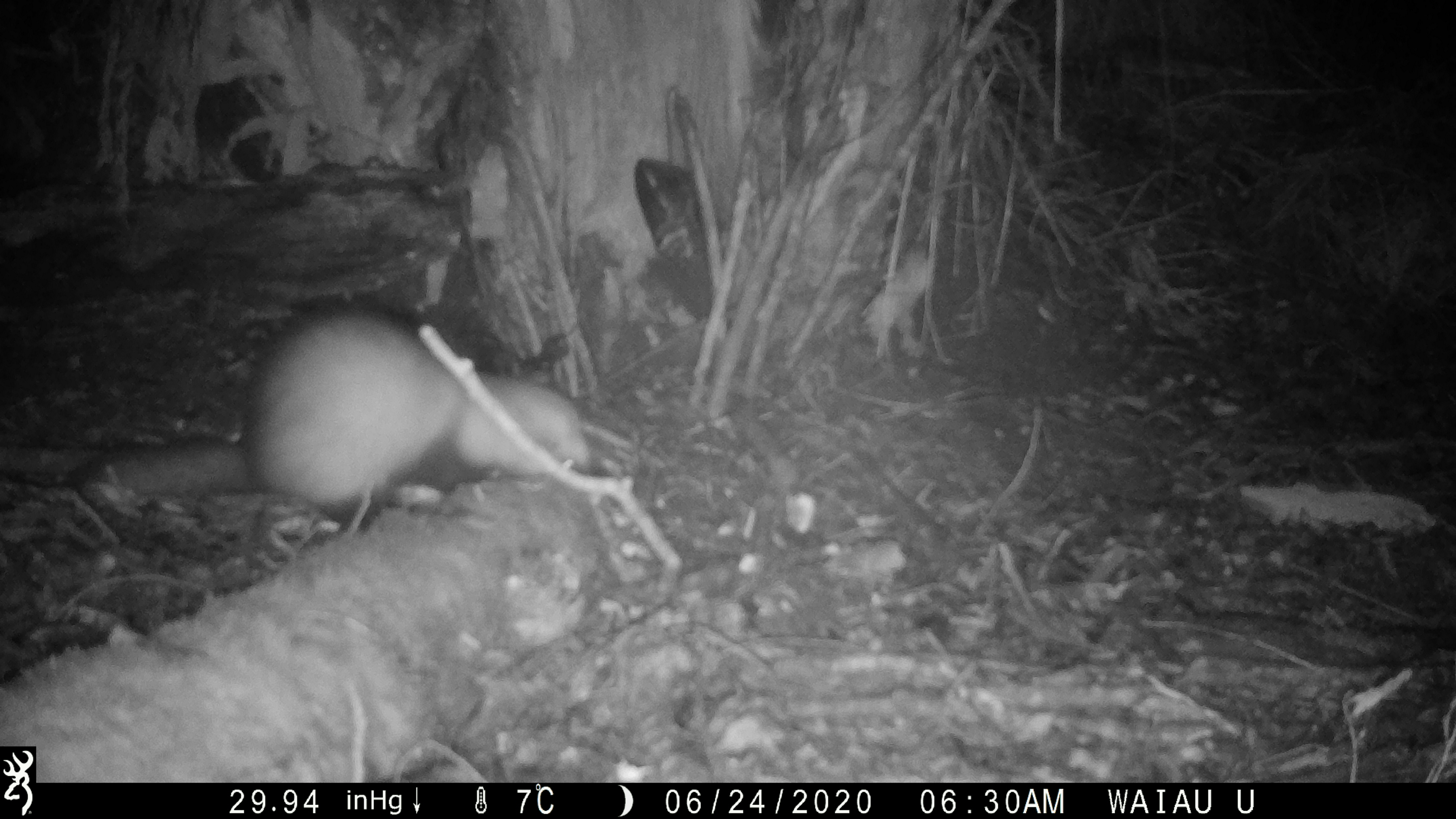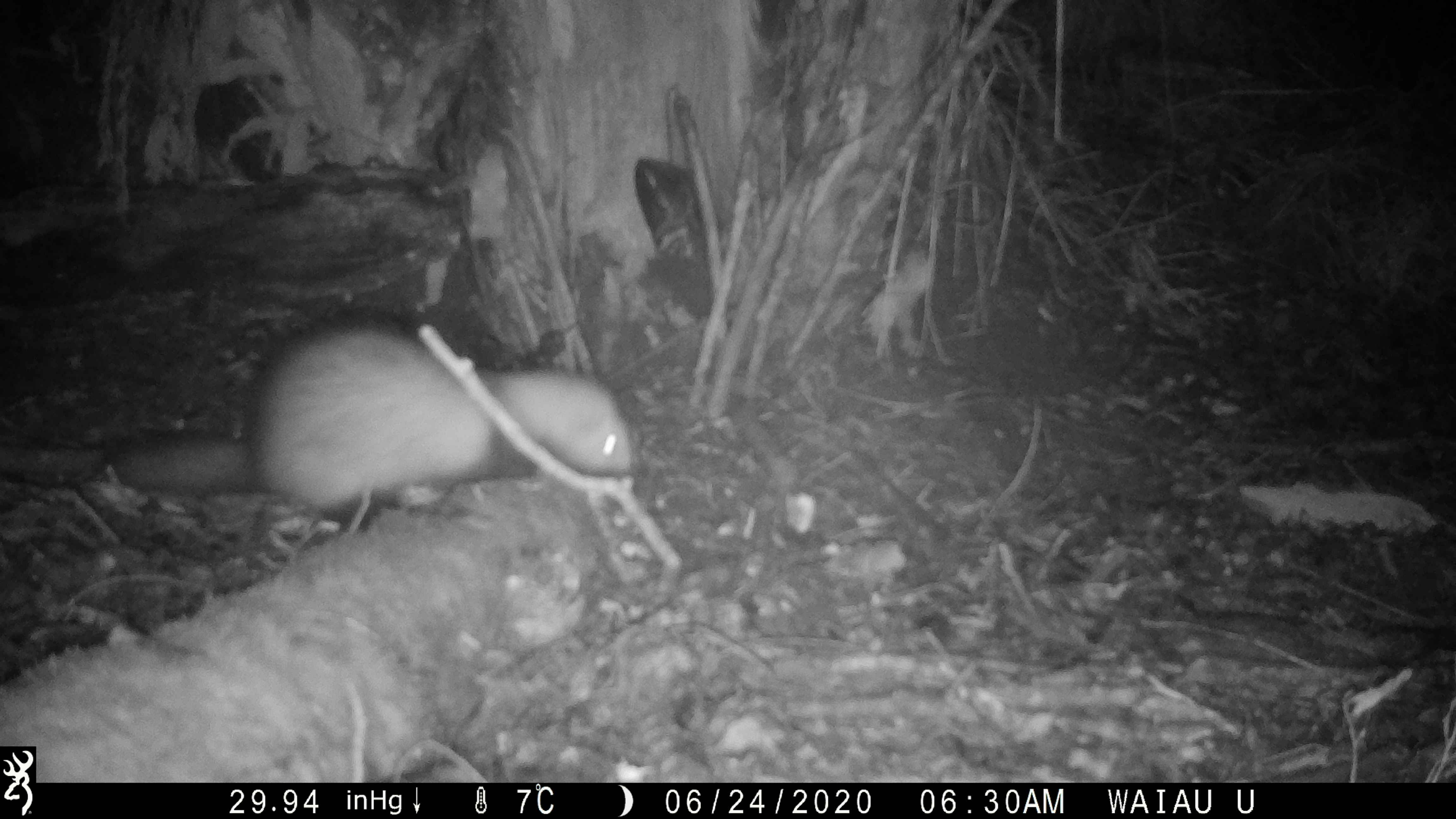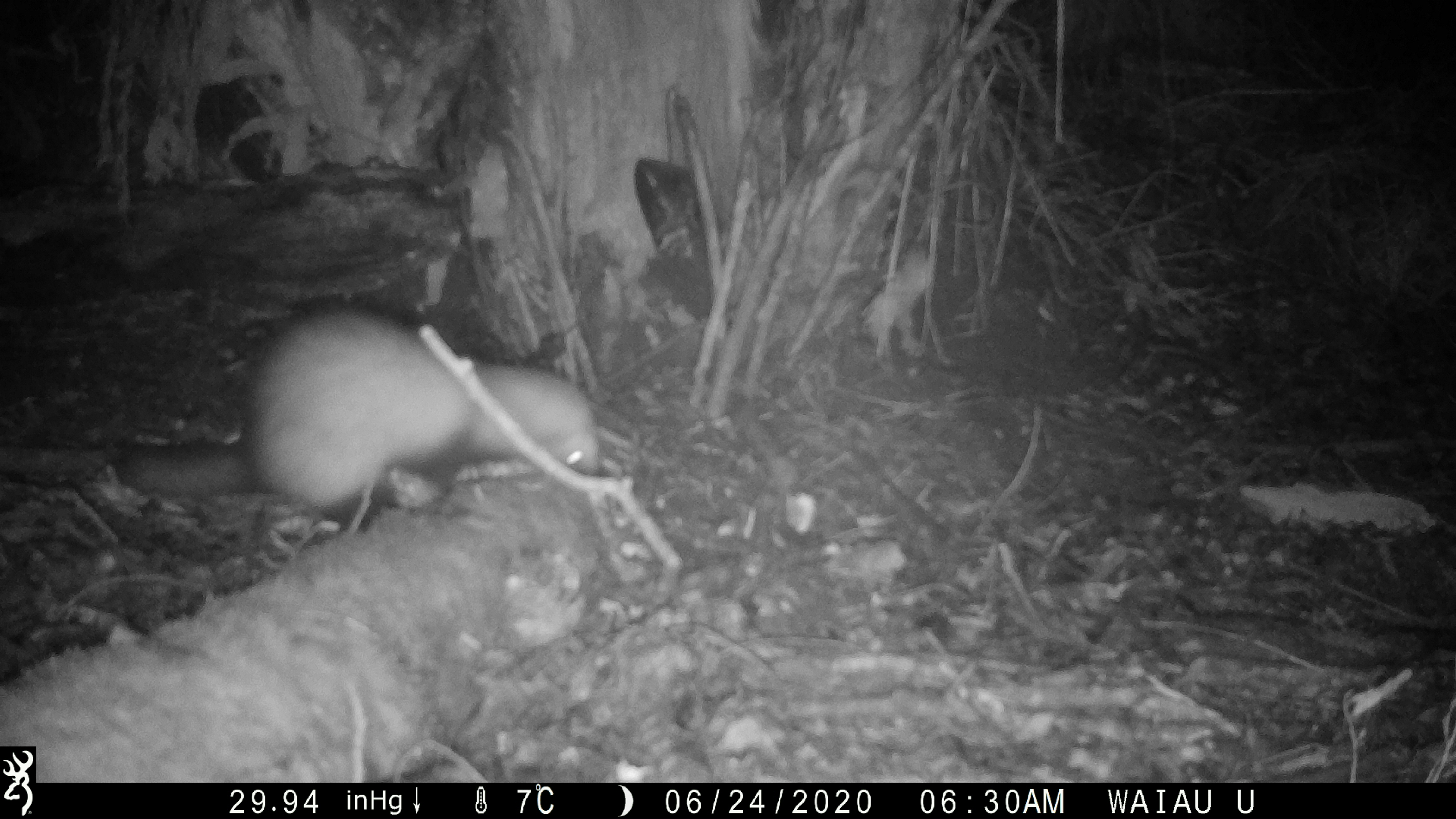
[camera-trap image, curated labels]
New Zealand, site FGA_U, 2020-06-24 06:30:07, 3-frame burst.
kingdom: Animalia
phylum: Chordata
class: Mammalia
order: Carnivora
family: Mustelidae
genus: Mustela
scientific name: Mustela furo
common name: ferret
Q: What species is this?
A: Ferret (Mustela furo).